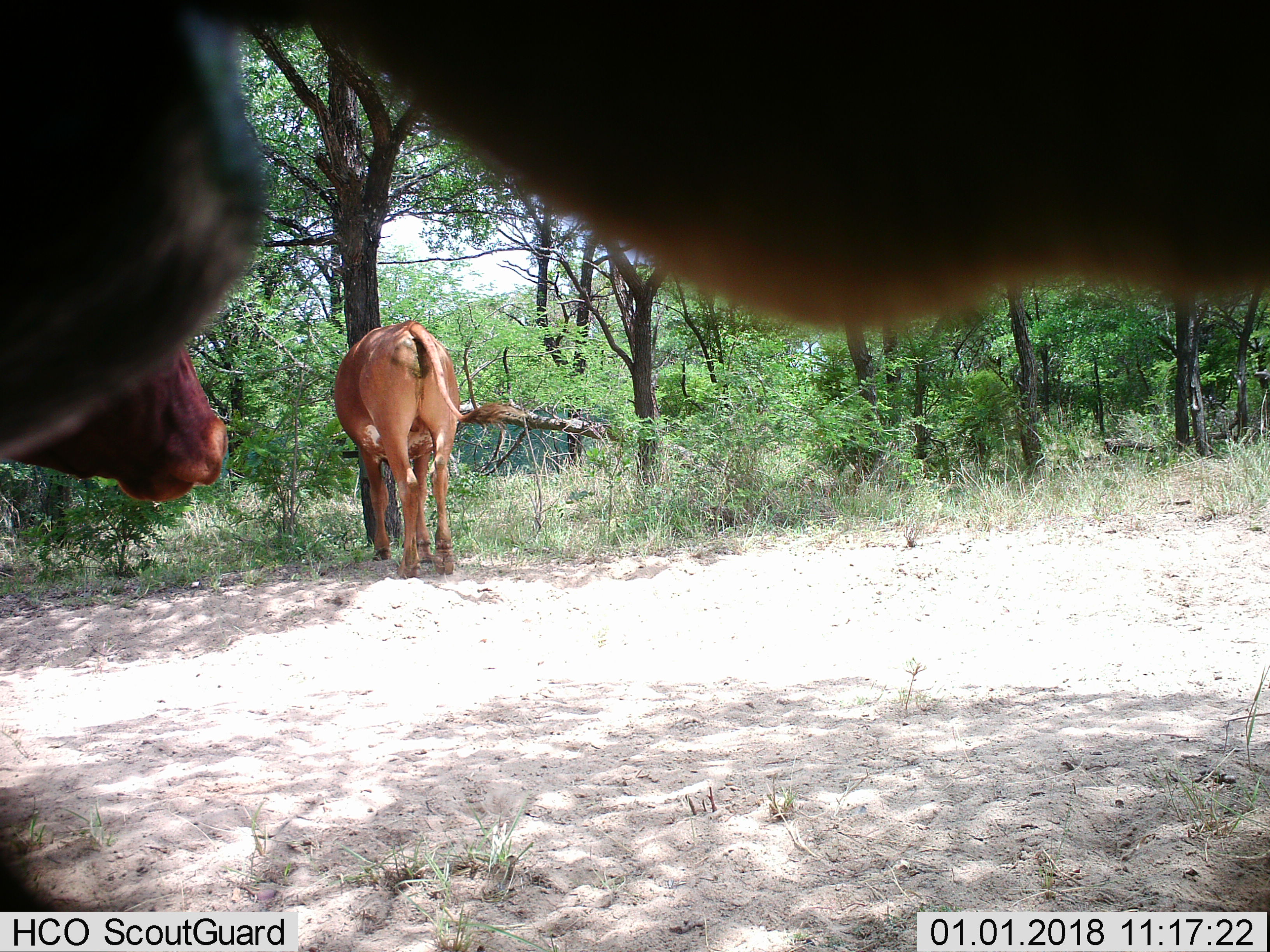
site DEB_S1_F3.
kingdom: Animalia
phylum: Chordata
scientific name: Vertebrata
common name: domestic animal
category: domesticanimal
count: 3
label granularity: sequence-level